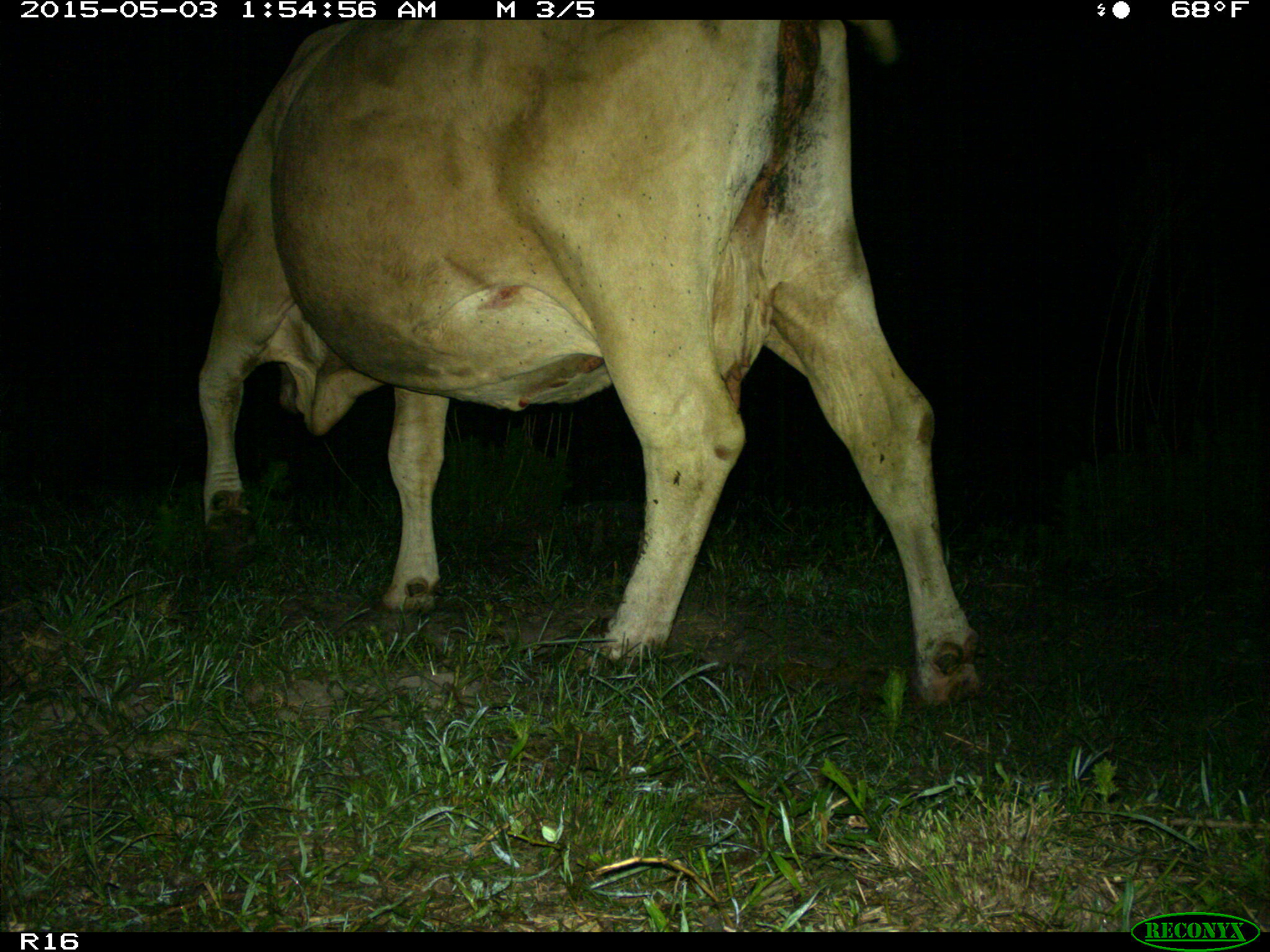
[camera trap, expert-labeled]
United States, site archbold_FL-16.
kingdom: Animalia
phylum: Chordata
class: Mammalia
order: Artiodactyla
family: Bovidae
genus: Bos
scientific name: Bos taurus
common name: domestic cow